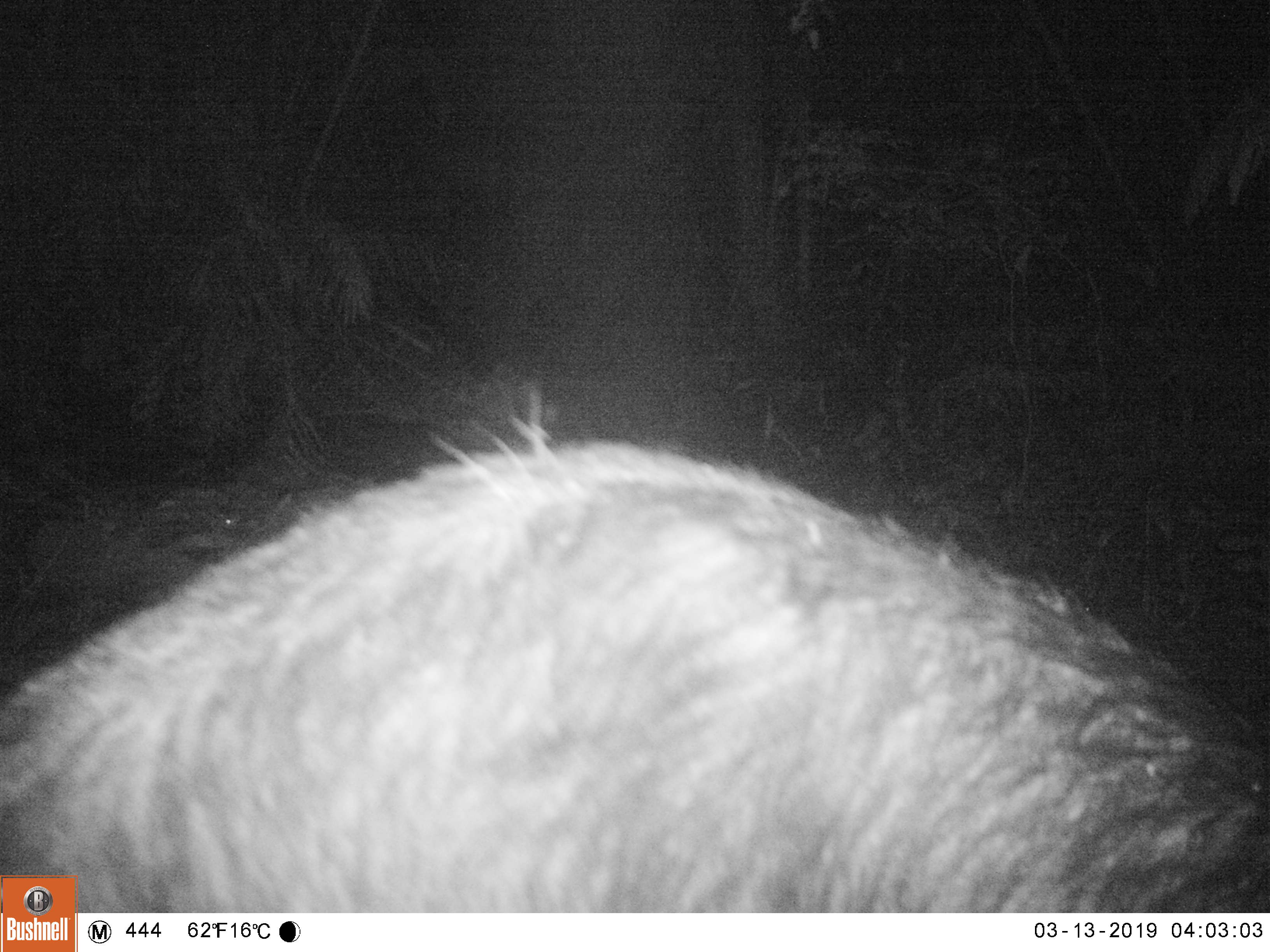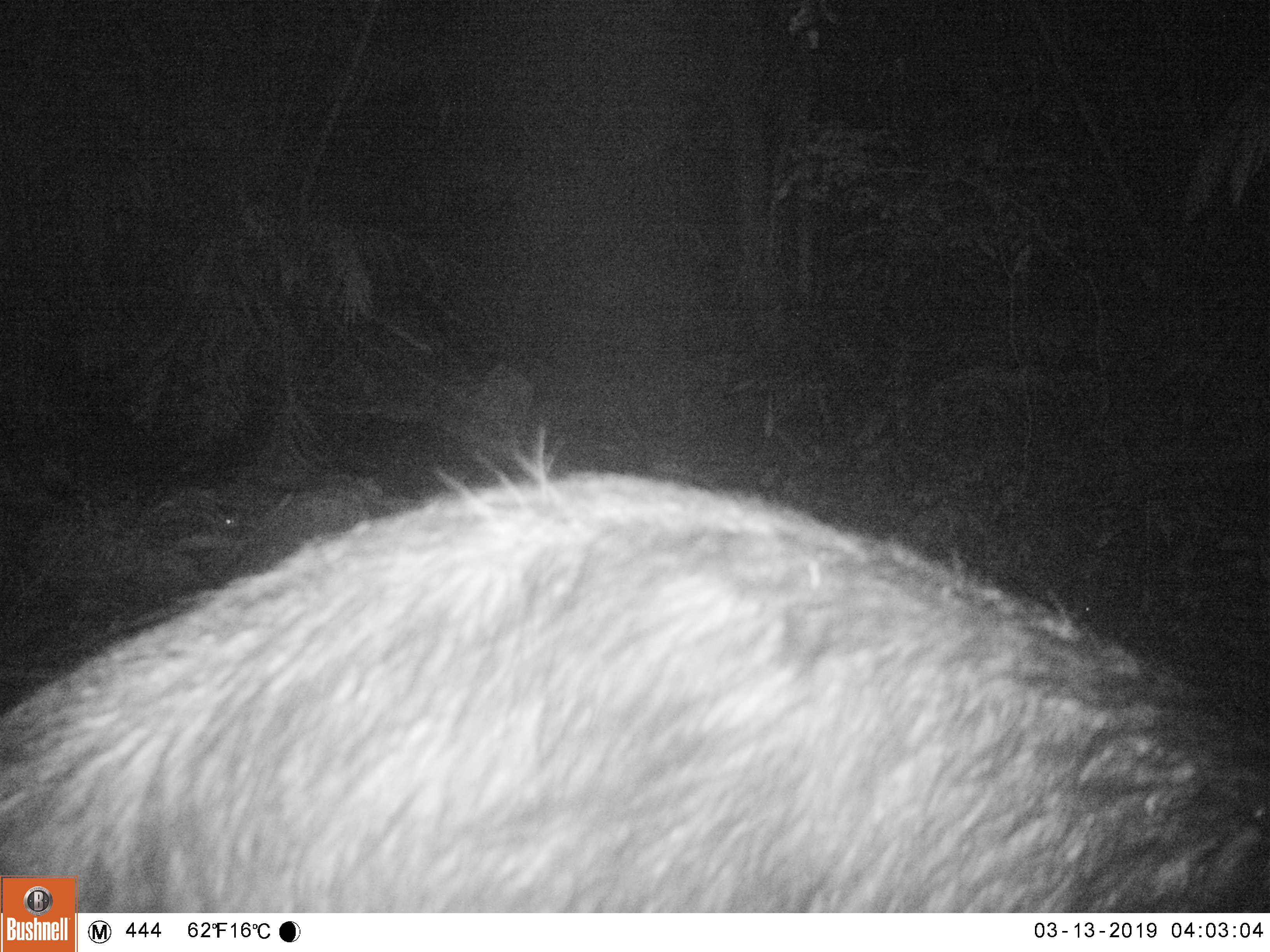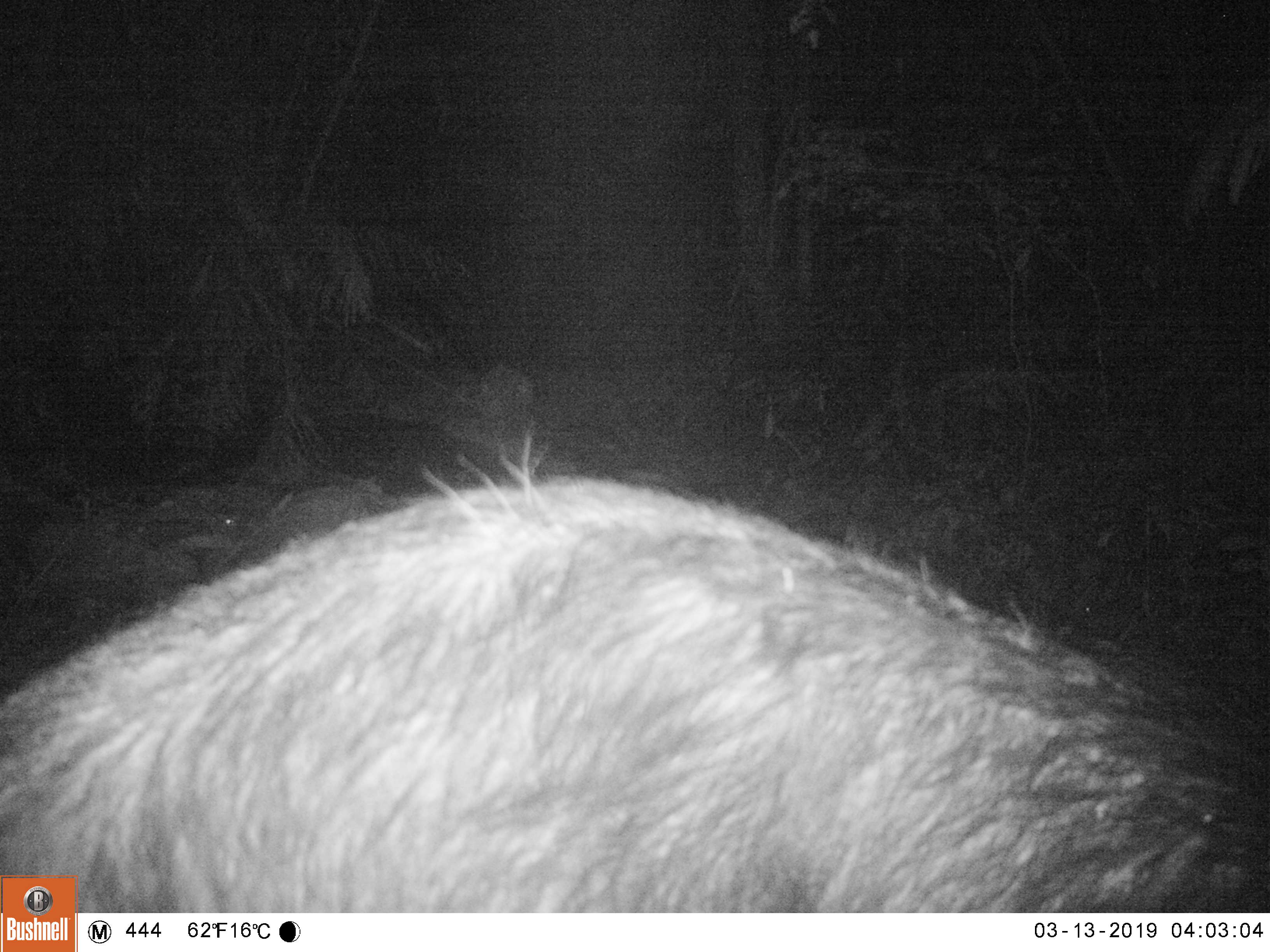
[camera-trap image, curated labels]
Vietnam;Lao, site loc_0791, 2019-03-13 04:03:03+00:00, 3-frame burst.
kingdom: Animalia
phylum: Chordata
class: Mammalia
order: Artiodactyla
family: Bovidae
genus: Capricornis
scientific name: Capricornis sumatraensis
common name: chinese serow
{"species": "chinese serow (Capricornis sumatraensis)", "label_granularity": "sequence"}